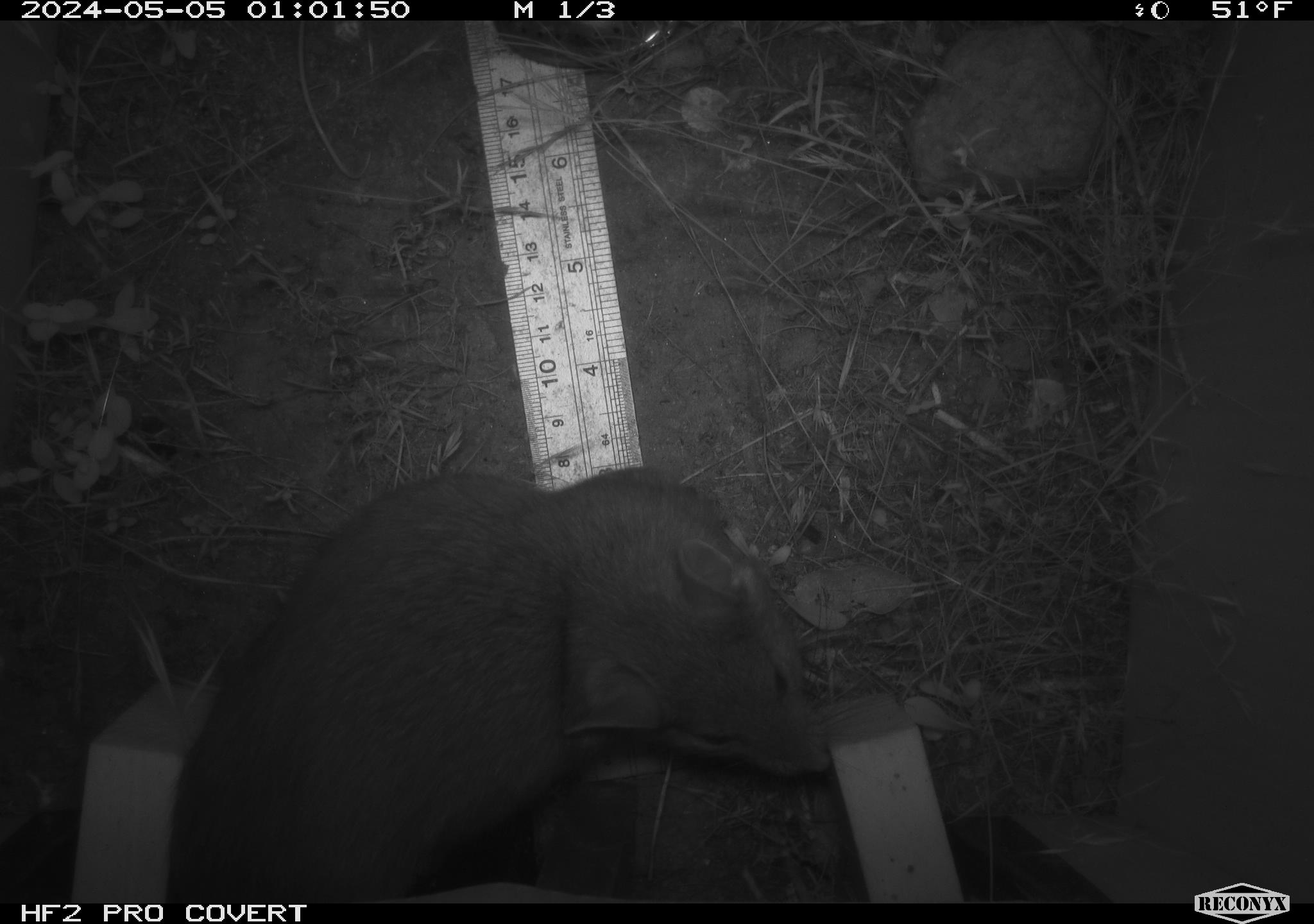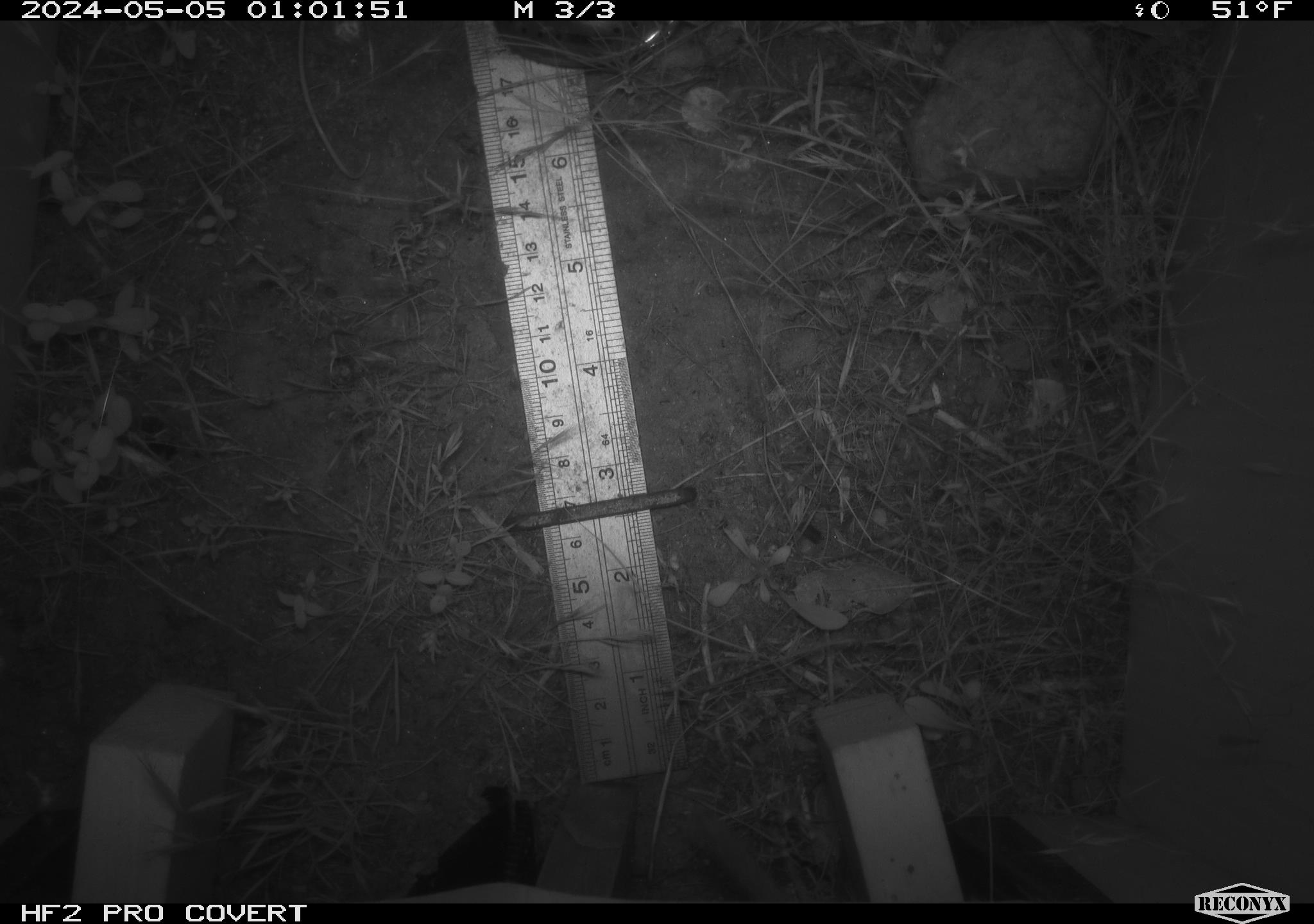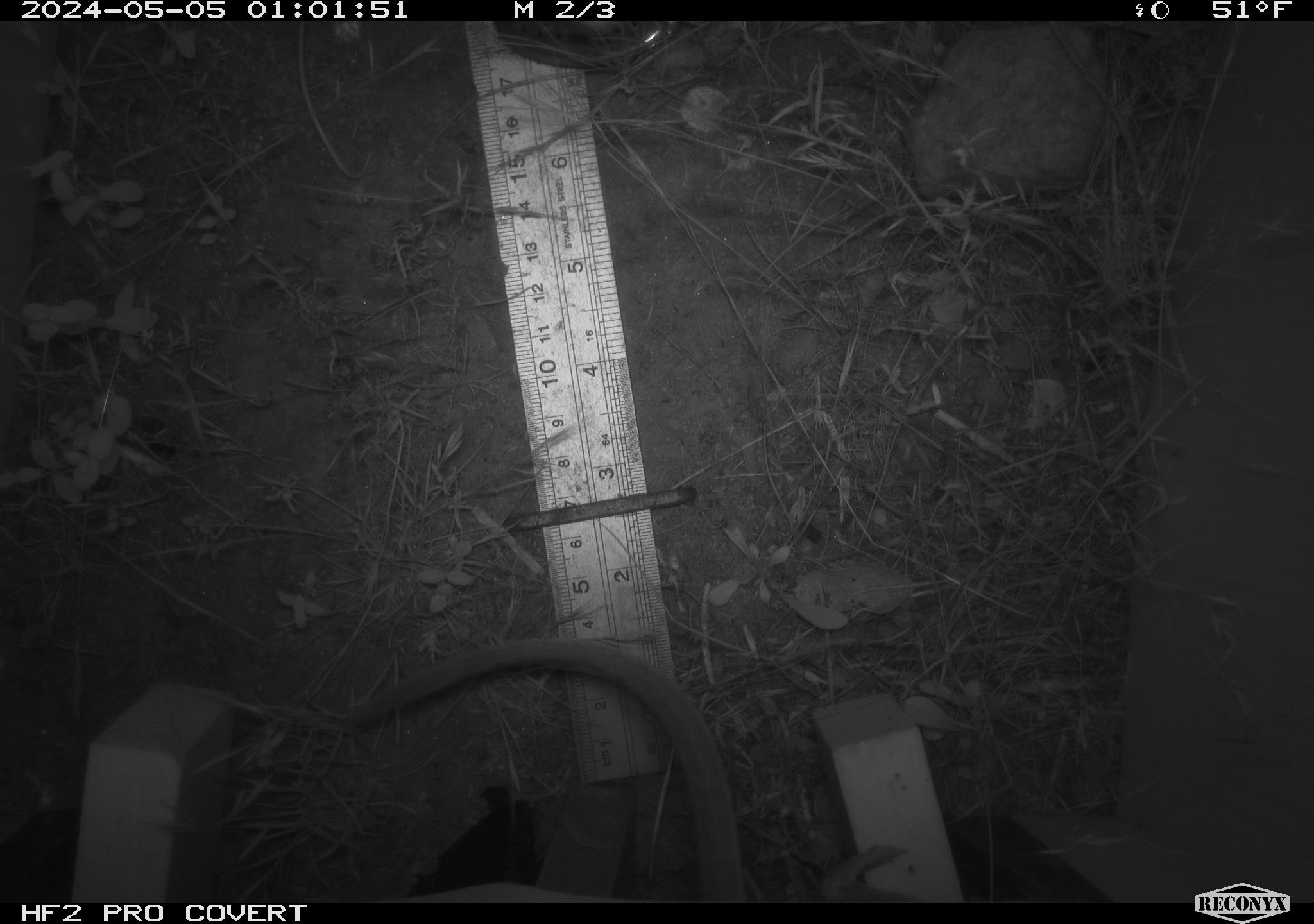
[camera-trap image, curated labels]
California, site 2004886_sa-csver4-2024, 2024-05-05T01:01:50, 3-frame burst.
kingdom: Animalia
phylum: Chordata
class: Mammalia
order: Rodentia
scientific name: Rodentia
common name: woodrat or rat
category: woodrat or rat species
Woodrat or rat species (woodrat or rat) (Rodentia).